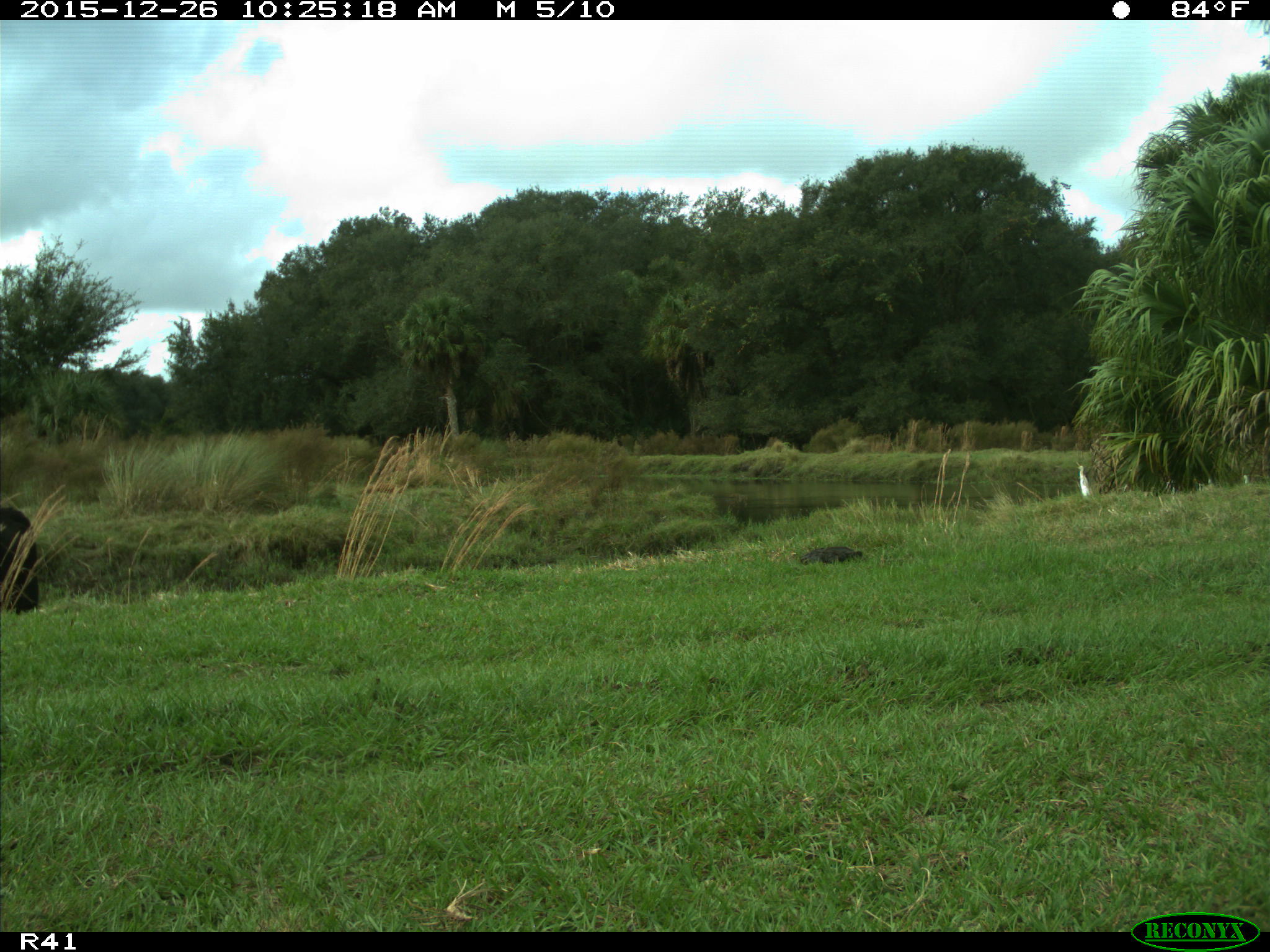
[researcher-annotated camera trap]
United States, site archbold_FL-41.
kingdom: Animalia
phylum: Chordata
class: Mammalia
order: Artiodactyla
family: Bovidae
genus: Bos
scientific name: Bos taurus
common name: domestic cow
Bos taurus (domestic cow).